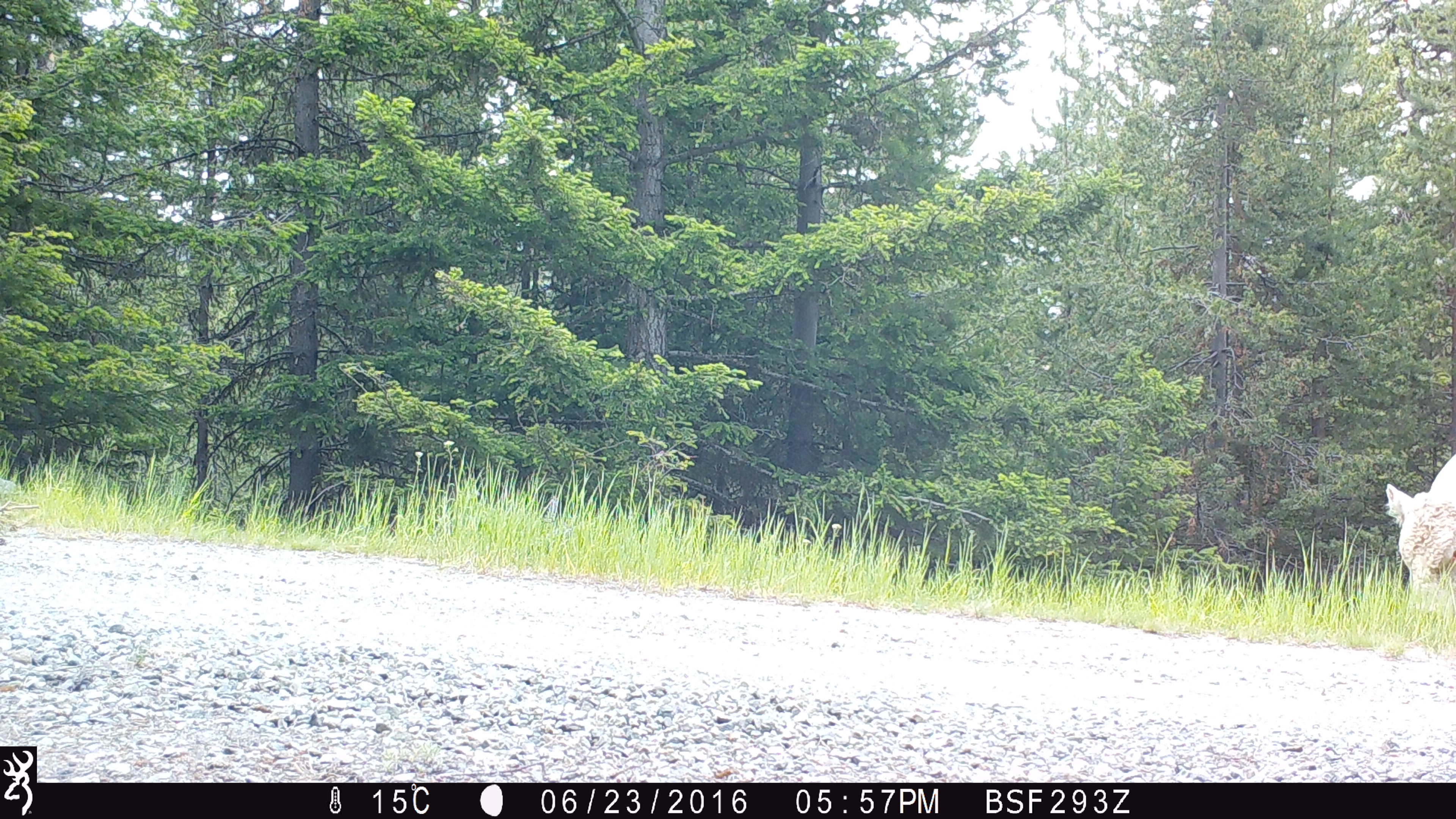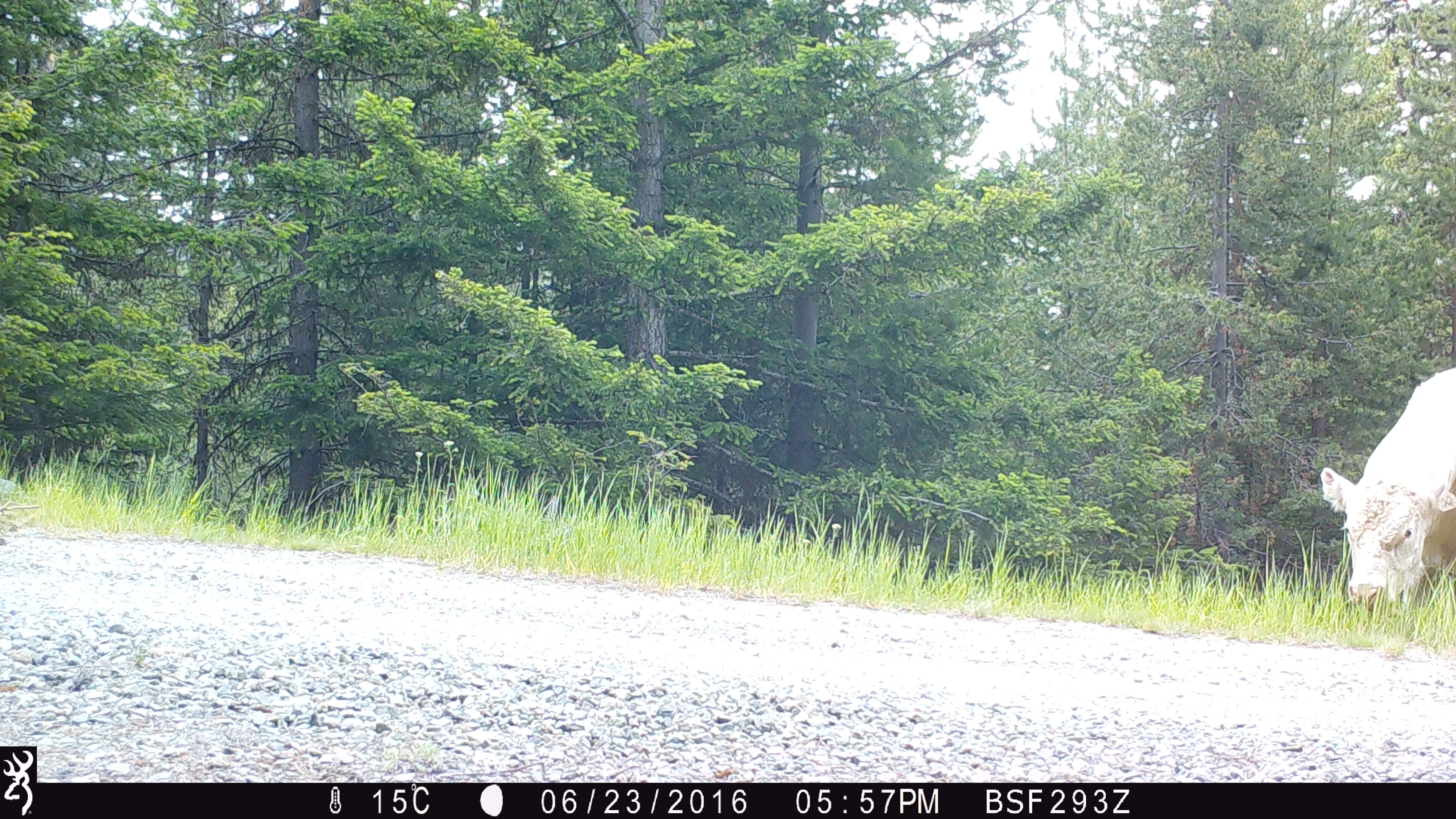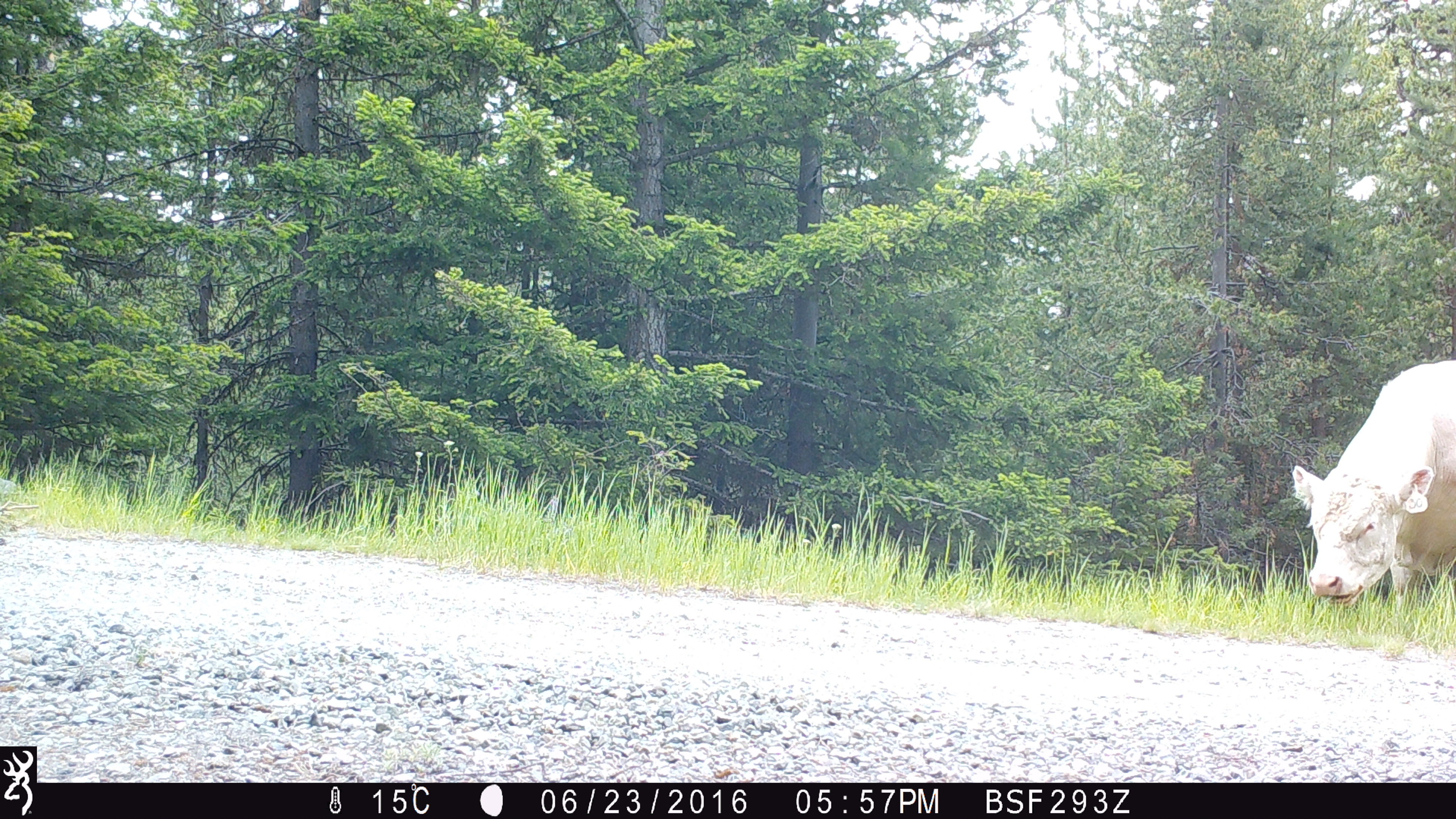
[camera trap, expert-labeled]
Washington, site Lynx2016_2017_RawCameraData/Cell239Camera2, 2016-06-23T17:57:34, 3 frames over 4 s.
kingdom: Animalia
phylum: Chordata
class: Mammalia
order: Artiodactyla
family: Bovidae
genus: Bos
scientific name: Bos taurus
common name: domestic cattle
Domestic cattle (Bos taurus). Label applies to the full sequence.